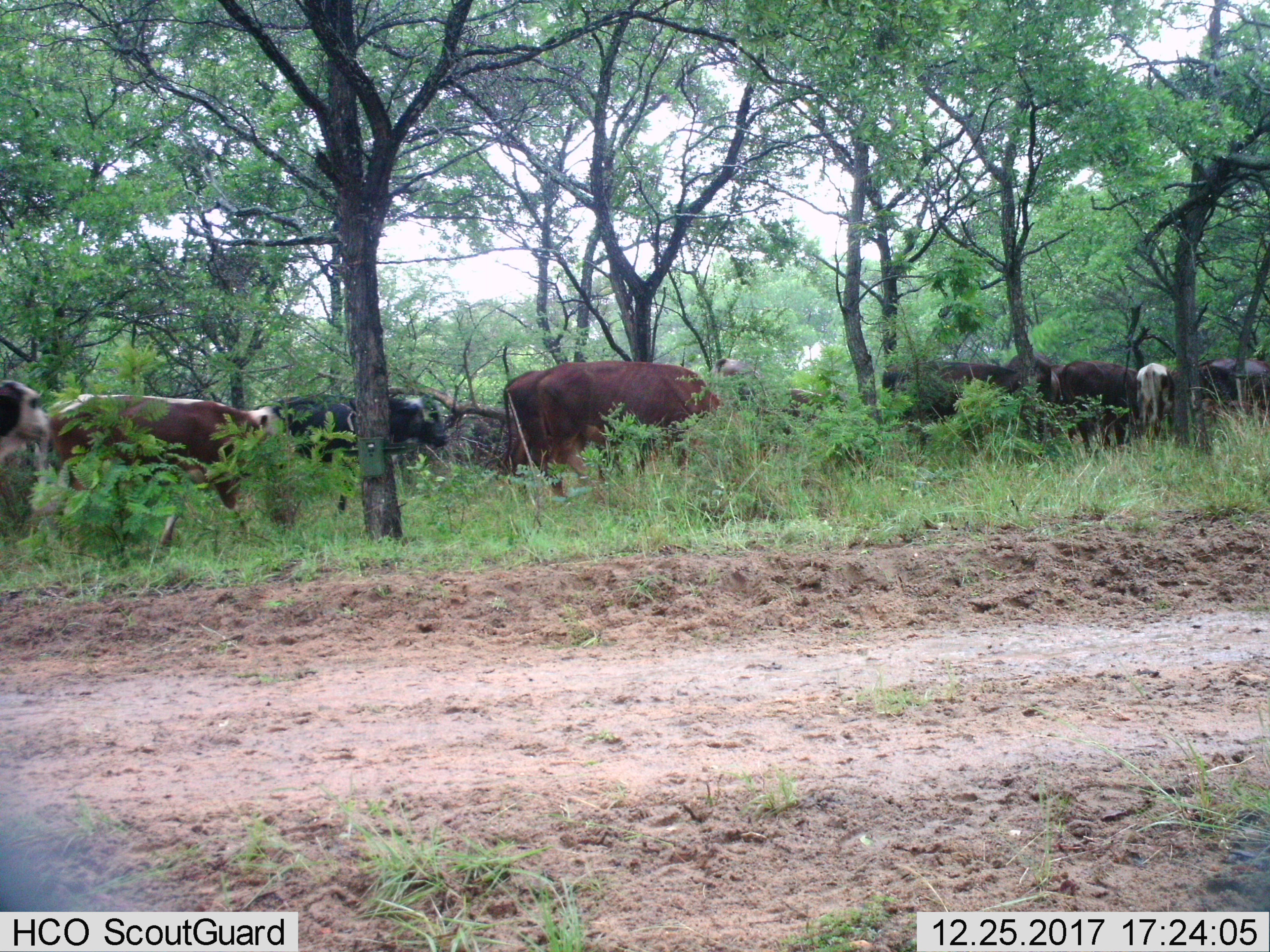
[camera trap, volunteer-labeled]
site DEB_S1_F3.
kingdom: Animalia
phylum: Chordata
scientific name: Vertebrata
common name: domestic animal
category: domesticanimal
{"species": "domesticanimal (domestic animal) (Vertebrata)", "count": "11-50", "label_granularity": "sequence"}